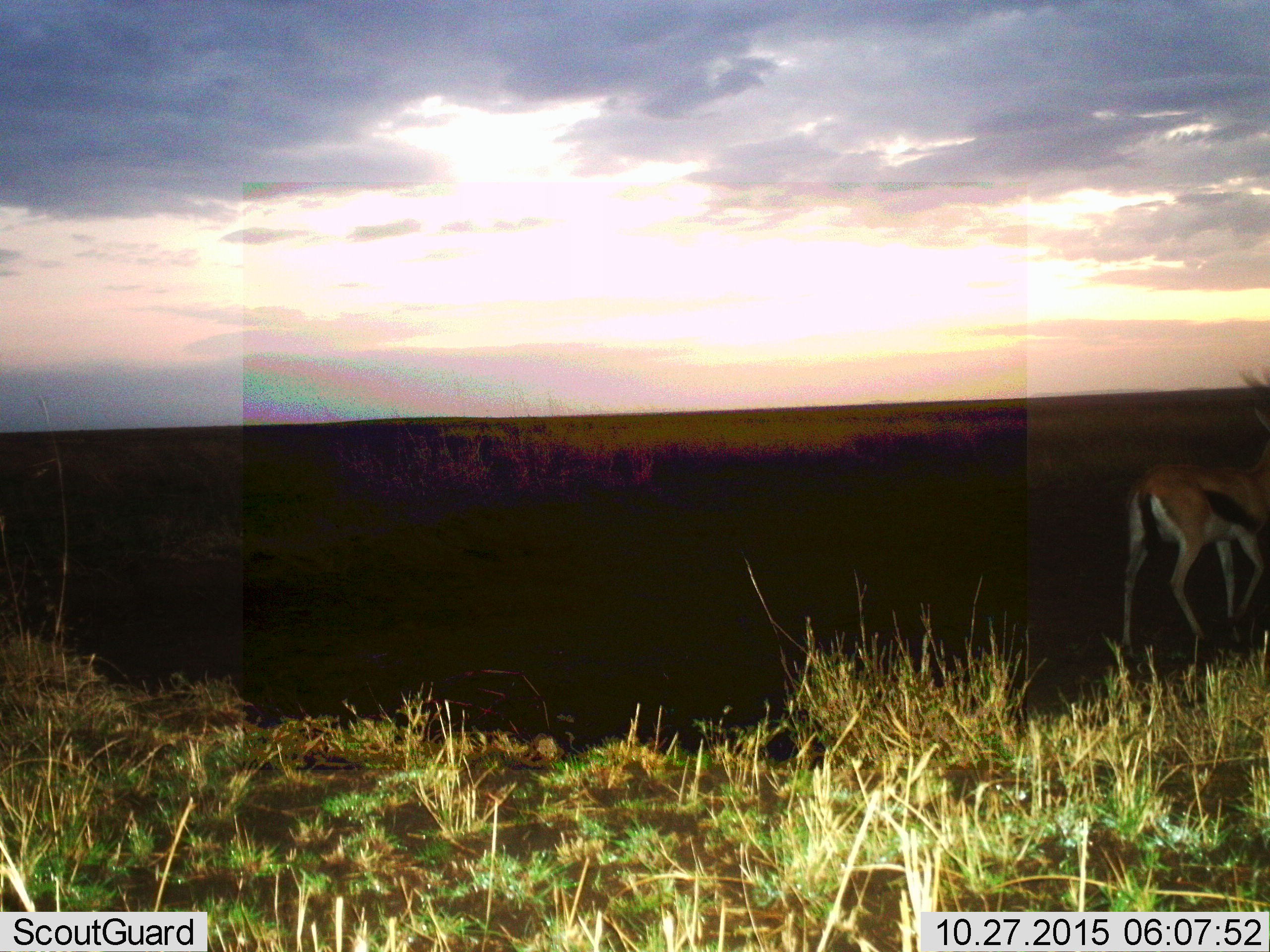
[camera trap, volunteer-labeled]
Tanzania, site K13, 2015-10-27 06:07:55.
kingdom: Animalia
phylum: Chordata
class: Mammalia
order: Artiodactyla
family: Bovidae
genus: Eudorcas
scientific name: Eudorcas thomsonii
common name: thomson's gazelle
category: gazellethomsons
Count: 1.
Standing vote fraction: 40%.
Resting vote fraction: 0%.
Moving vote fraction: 50%.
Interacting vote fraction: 0%.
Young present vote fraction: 0%.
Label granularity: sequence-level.